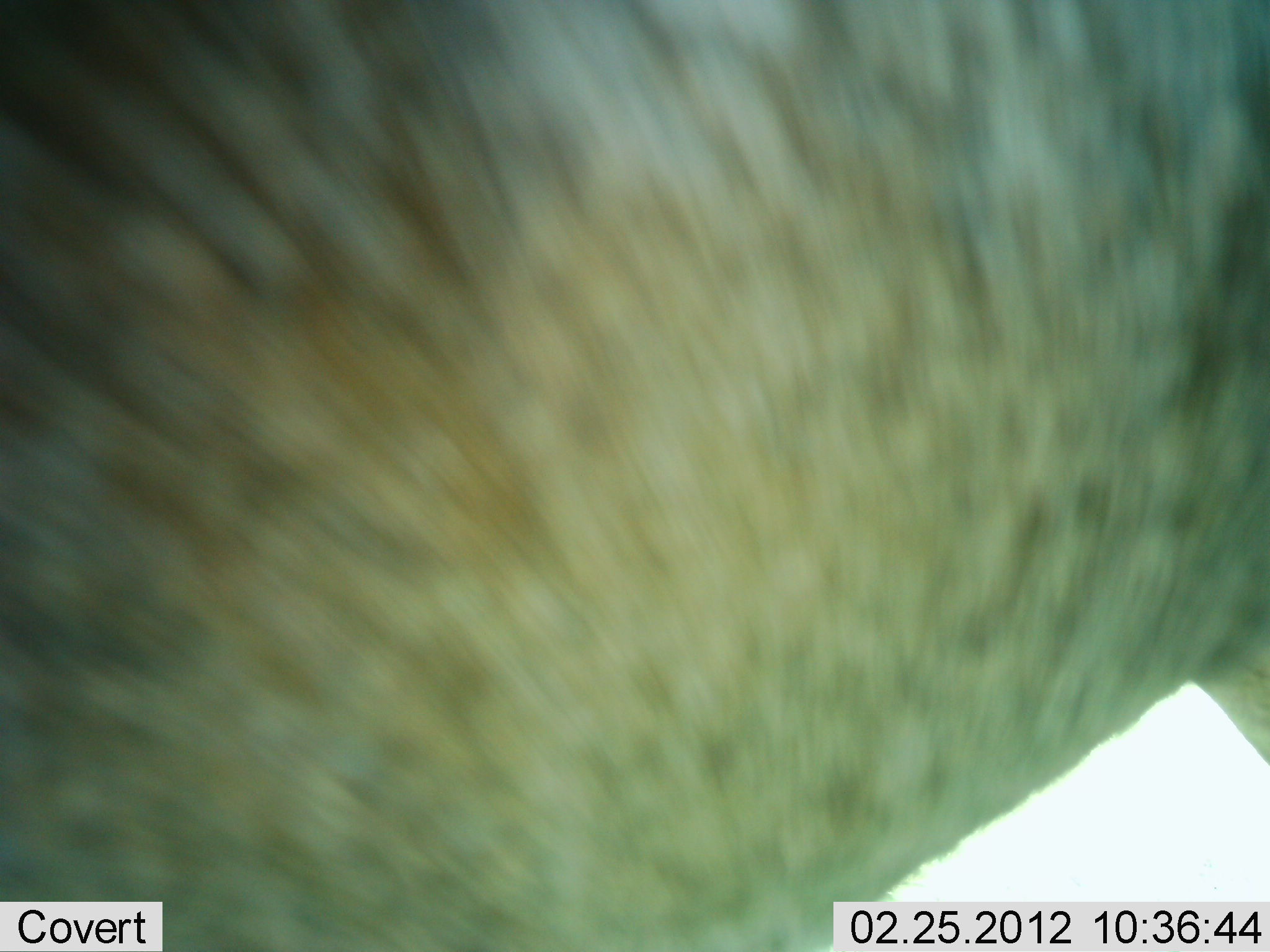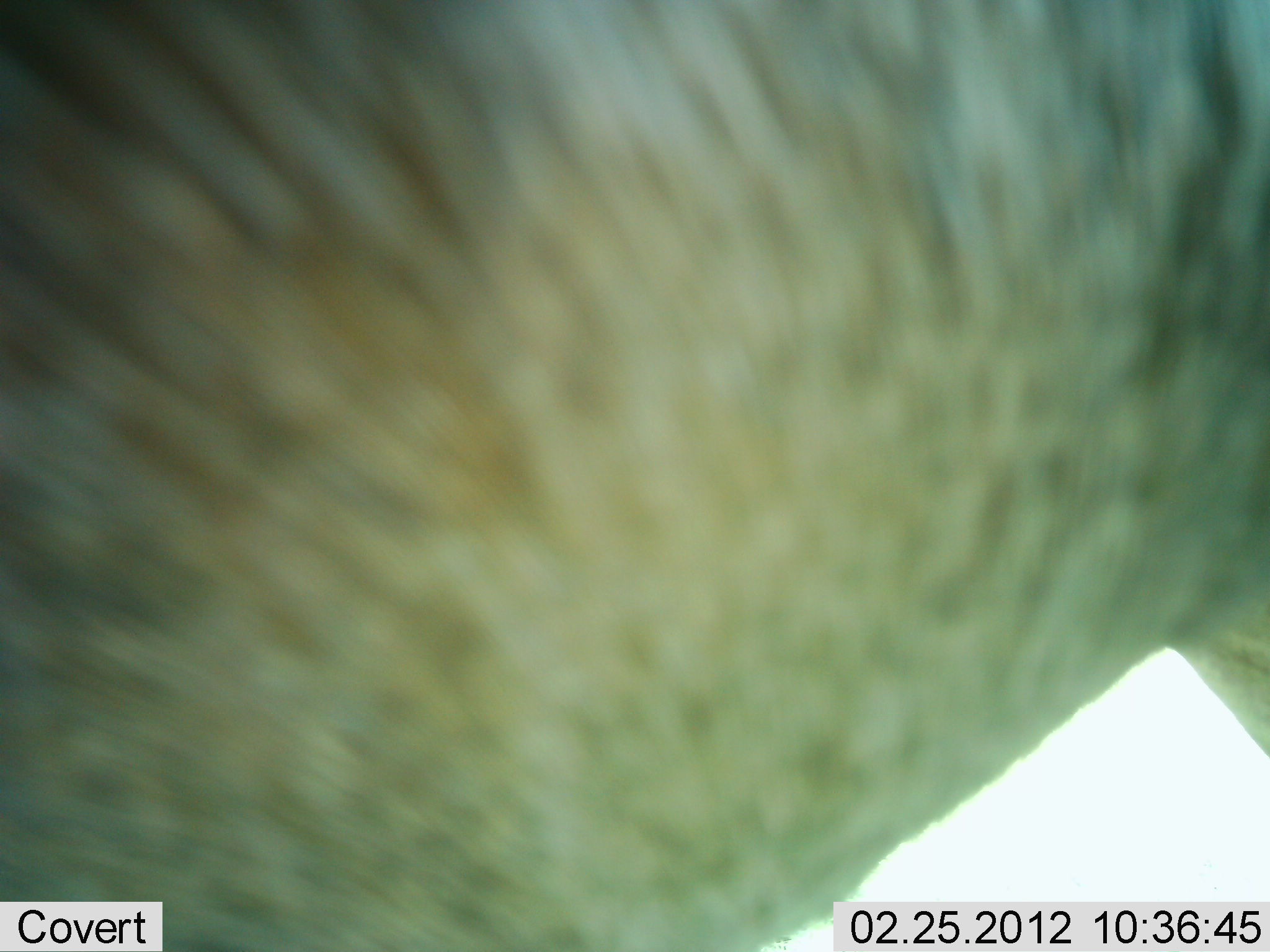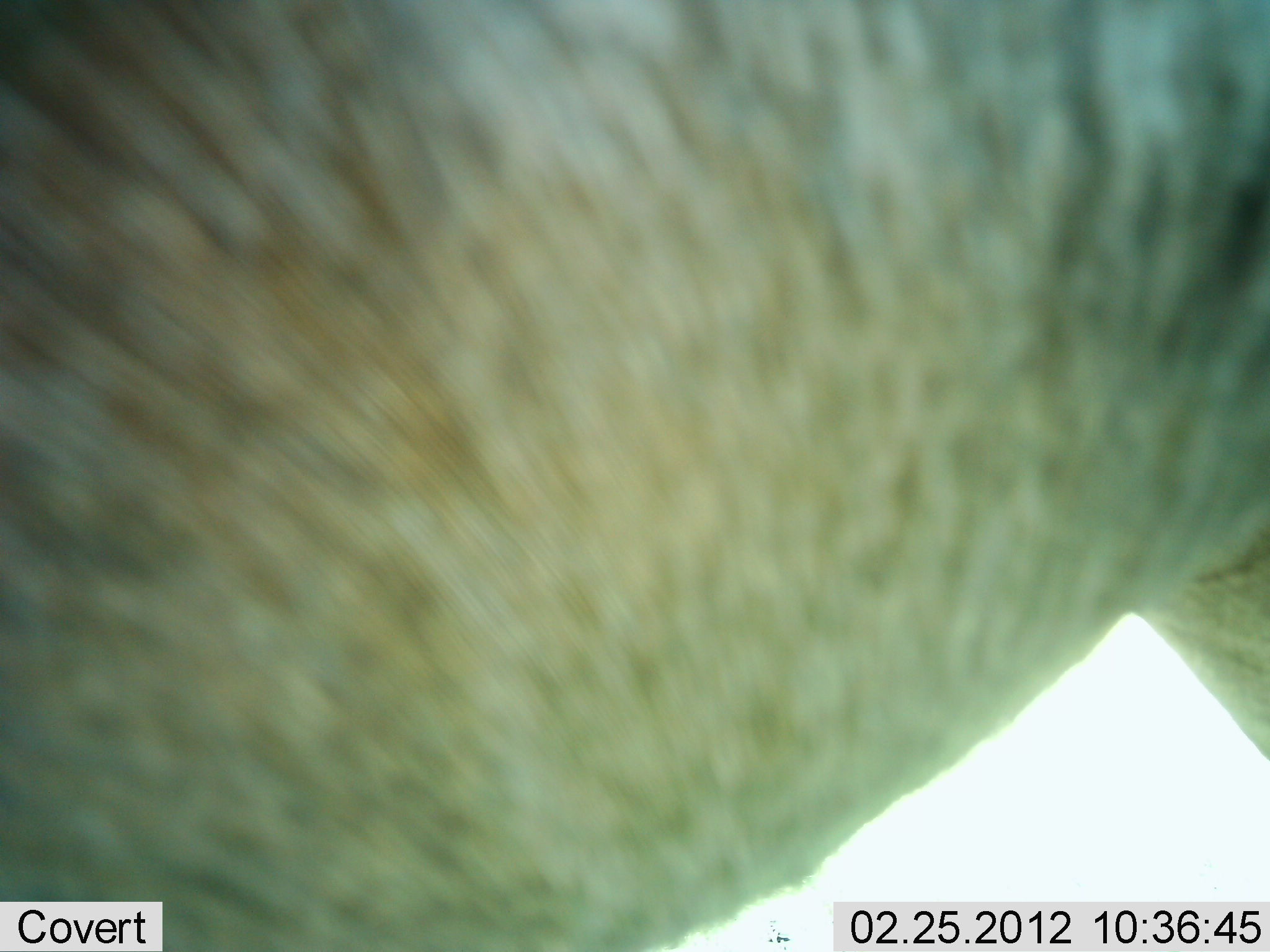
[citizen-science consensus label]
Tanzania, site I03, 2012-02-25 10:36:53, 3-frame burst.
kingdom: Animalia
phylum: Chordata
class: Mammalia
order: Artiodactyla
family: Bovidae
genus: Connochaetes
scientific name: Connochaetes taurinus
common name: blue wildebeest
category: wildebeest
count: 1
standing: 100%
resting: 0%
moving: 0%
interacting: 0%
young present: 0%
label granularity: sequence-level